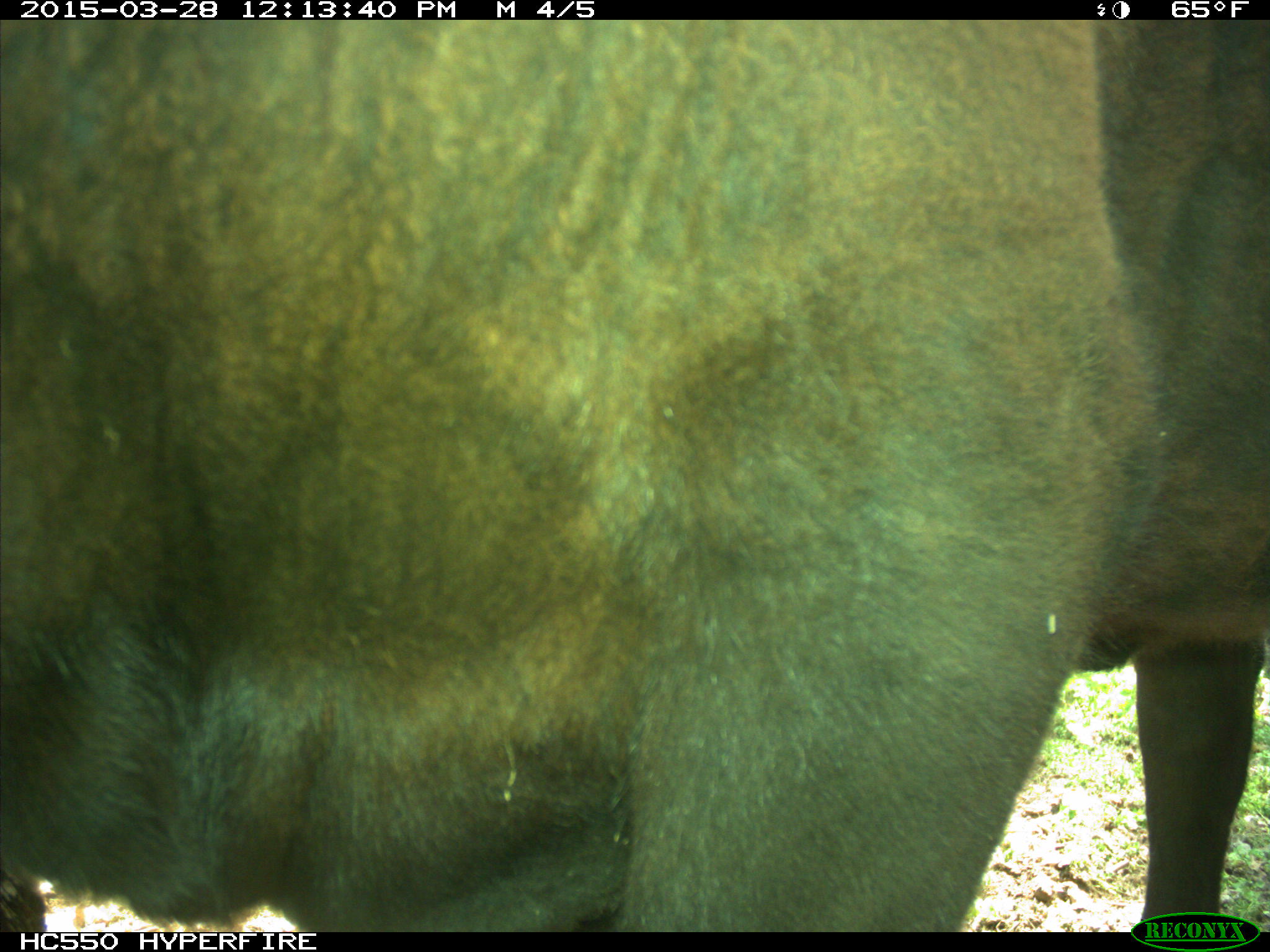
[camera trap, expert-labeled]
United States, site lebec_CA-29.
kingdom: Animalia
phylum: Chordata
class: Mammalia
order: Artiodactyla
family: Bovidae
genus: Bos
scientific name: Bos taurus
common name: domestic cow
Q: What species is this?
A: Bos taurus (domestic cow).